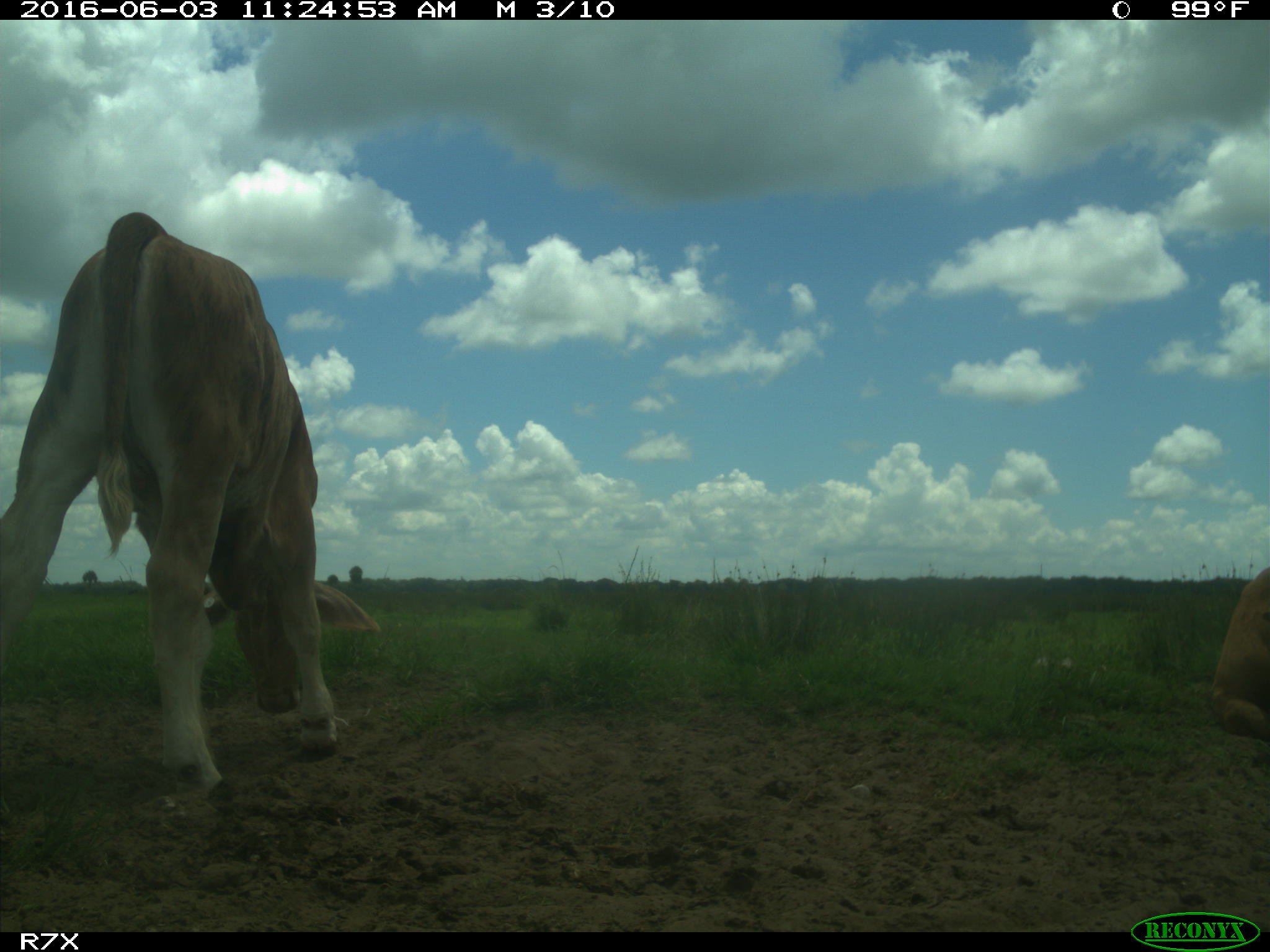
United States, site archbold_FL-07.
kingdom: Animalia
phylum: Chordata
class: Mammalia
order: Artiodactyla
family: Bovidae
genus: Bos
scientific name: Bos taurus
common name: domestic cow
Bos taurus (domestic cow).